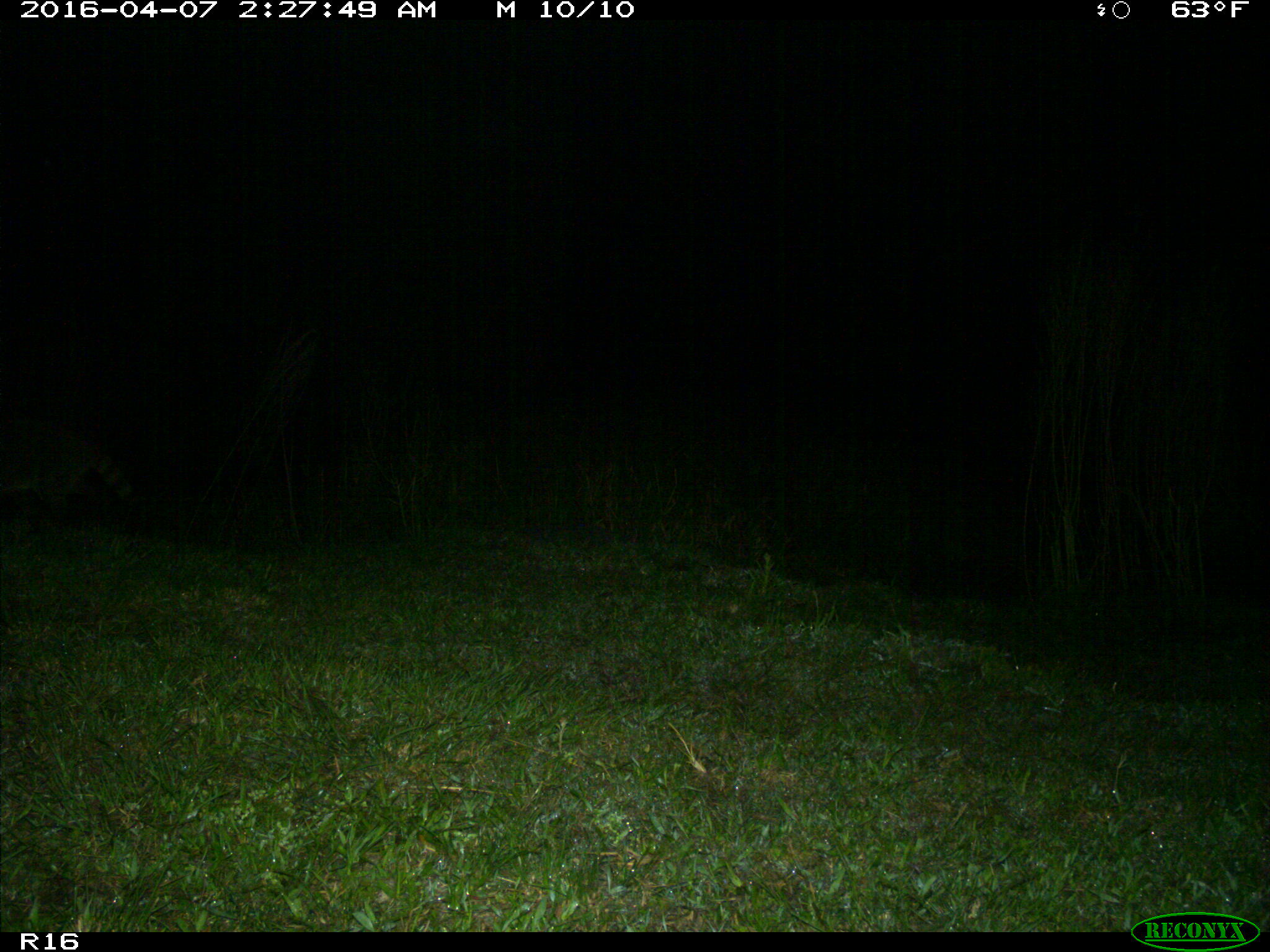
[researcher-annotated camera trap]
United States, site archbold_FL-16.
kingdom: Animalia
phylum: Chordata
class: Mammalia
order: Carnivora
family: Procyonidae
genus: Procyon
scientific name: Procyon lotor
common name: common raccoon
Procyon lotor (common raccoon).